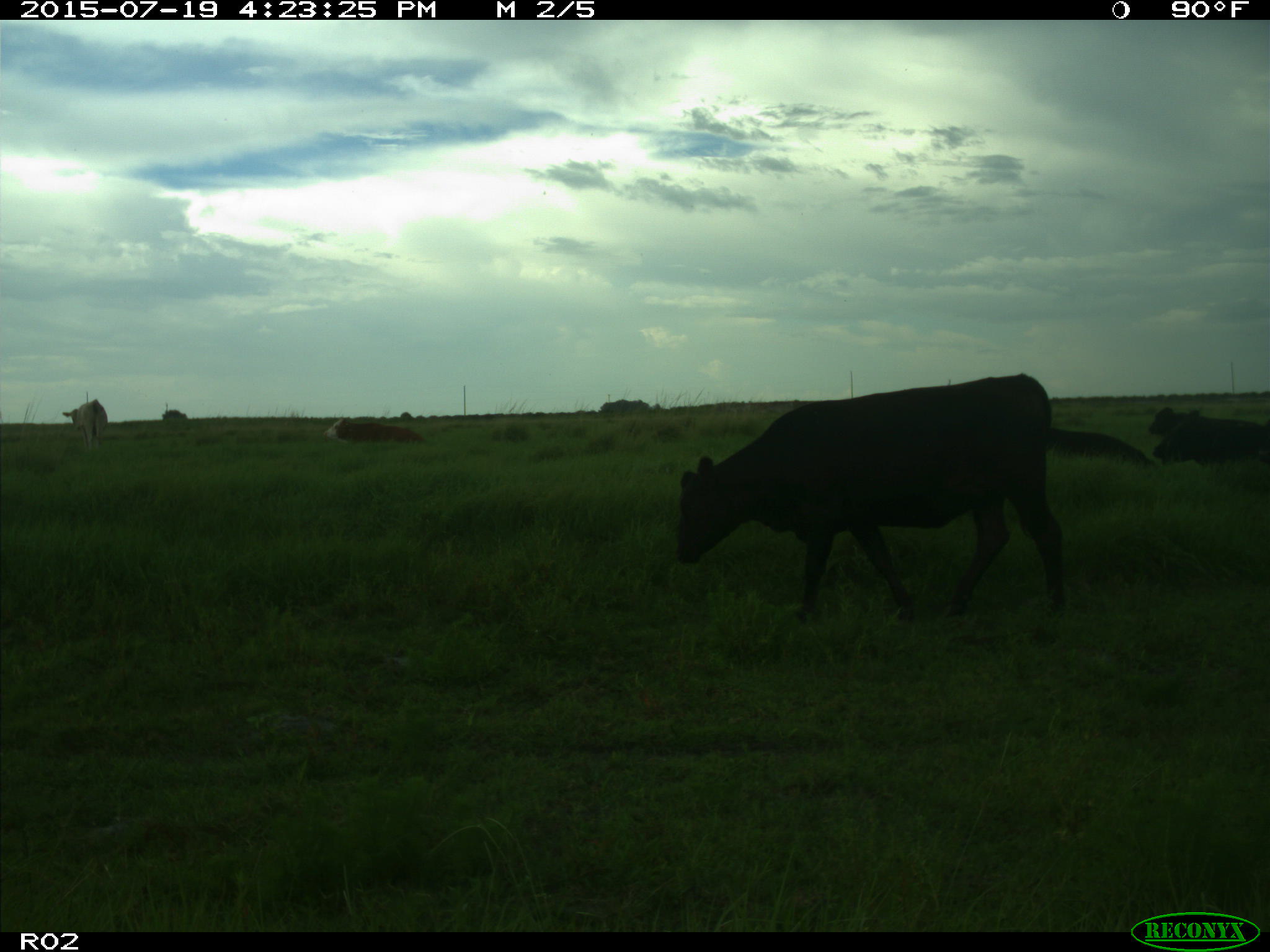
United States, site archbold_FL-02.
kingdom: Animalia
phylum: Chordata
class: Mammalia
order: Artiodactyla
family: Bovidae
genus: Bos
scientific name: Bos taurus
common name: domestic cow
Bos taurus (domestic cow).